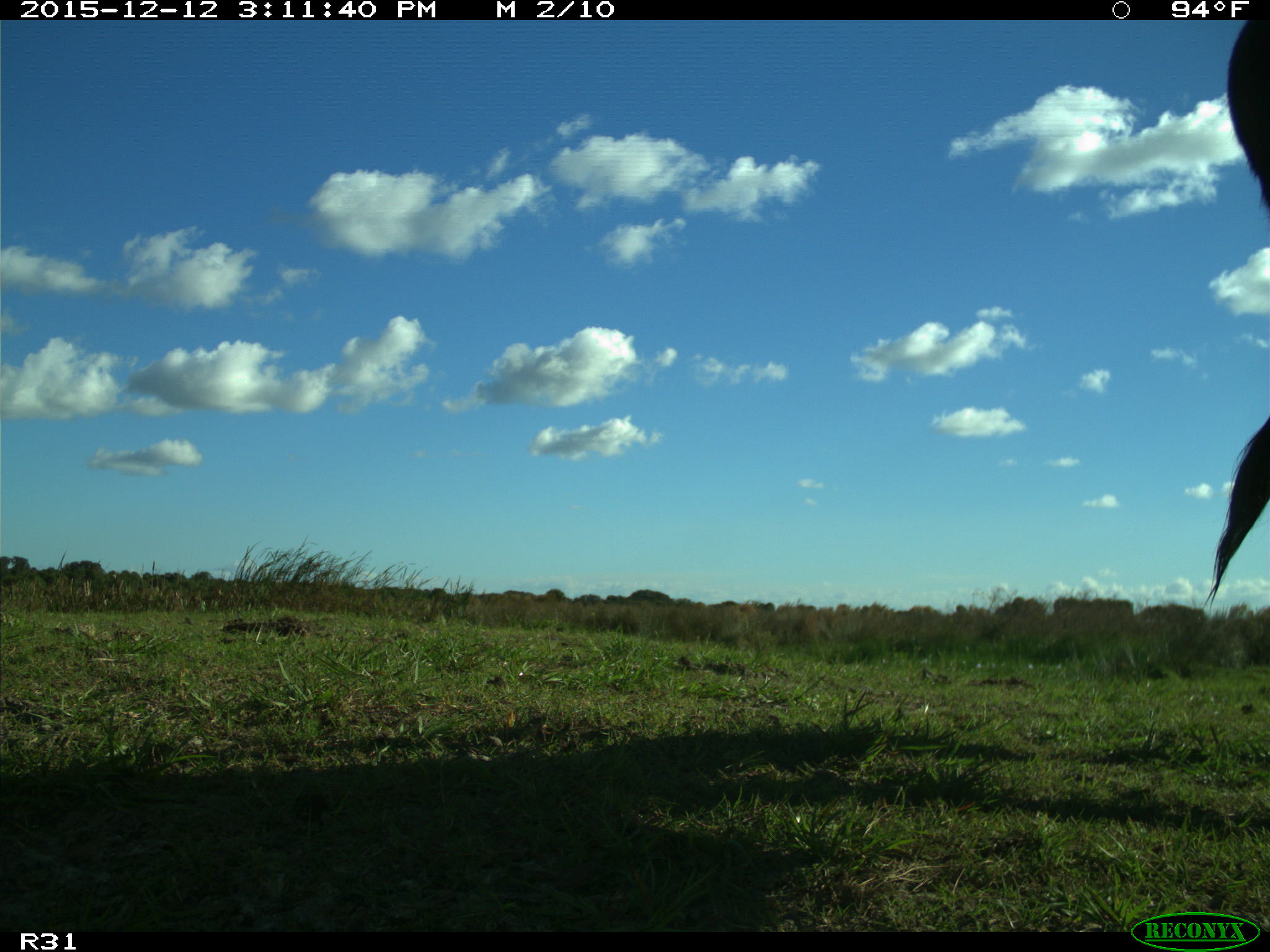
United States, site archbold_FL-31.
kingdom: Animalia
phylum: Chordata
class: Mammalia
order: Artiodactyla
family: Bovidae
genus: Bos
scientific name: Bos taurus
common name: domestic cow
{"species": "Bos taurus (domestic cow)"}